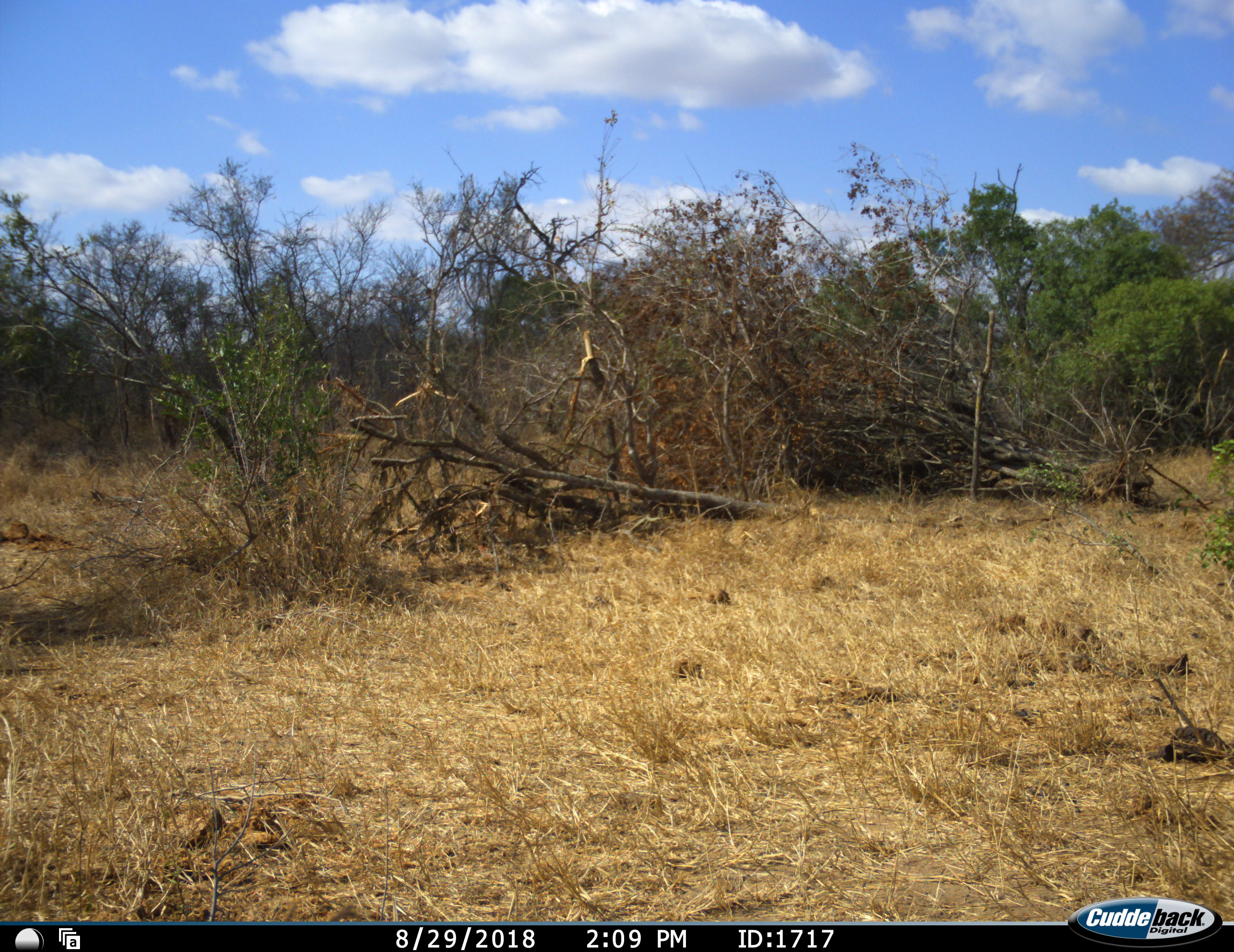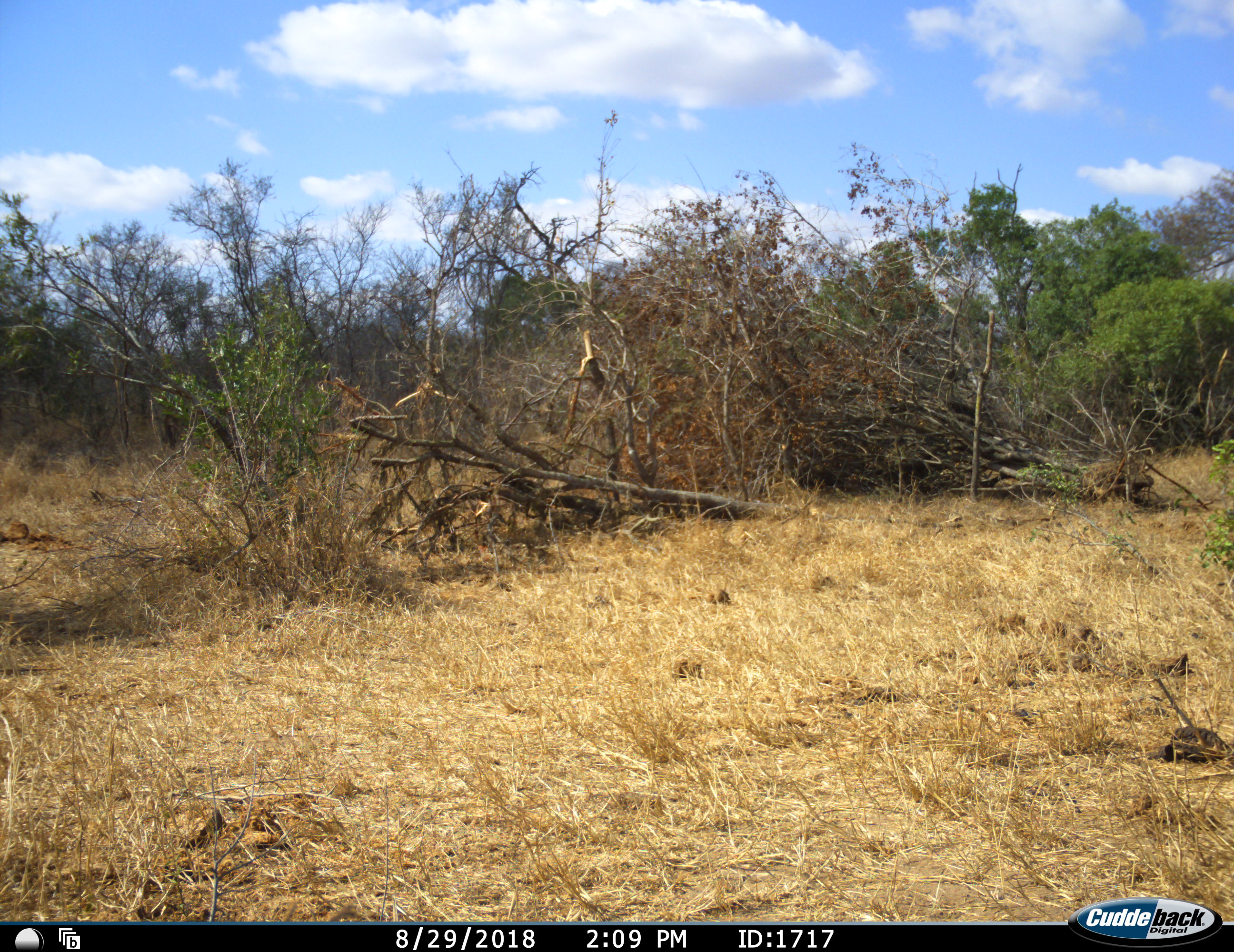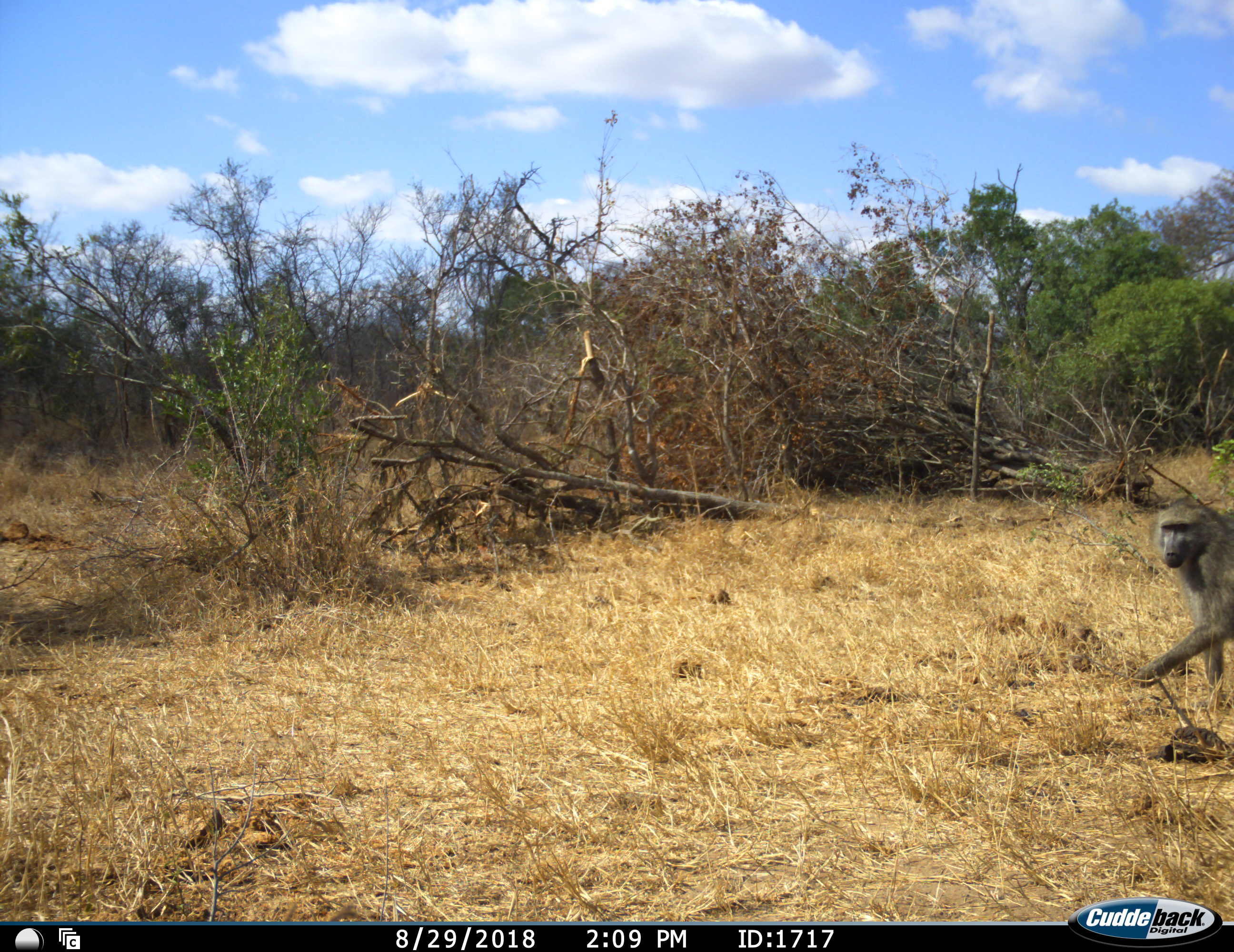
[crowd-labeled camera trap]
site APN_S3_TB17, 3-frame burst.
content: unidentified animal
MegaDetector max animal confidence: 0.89